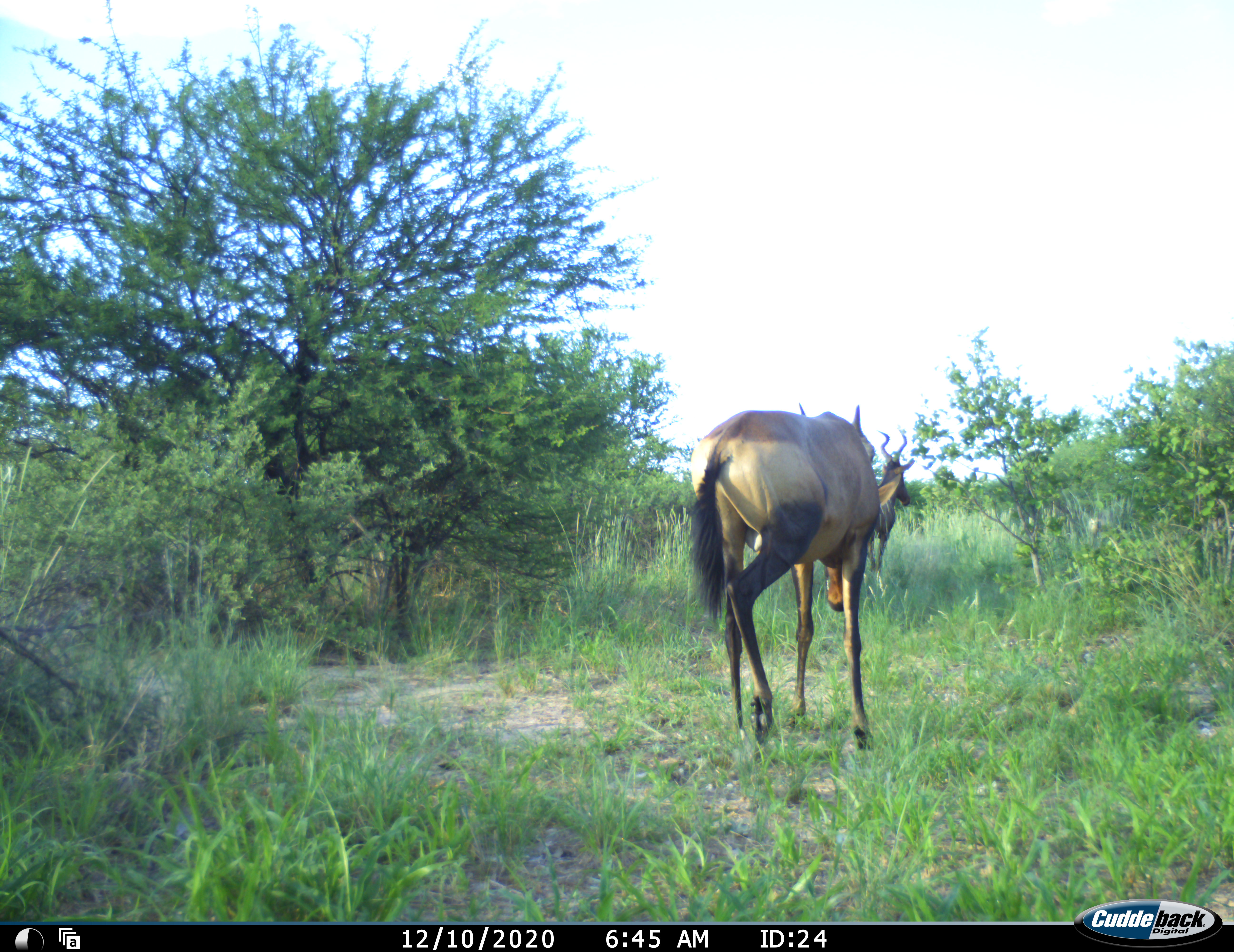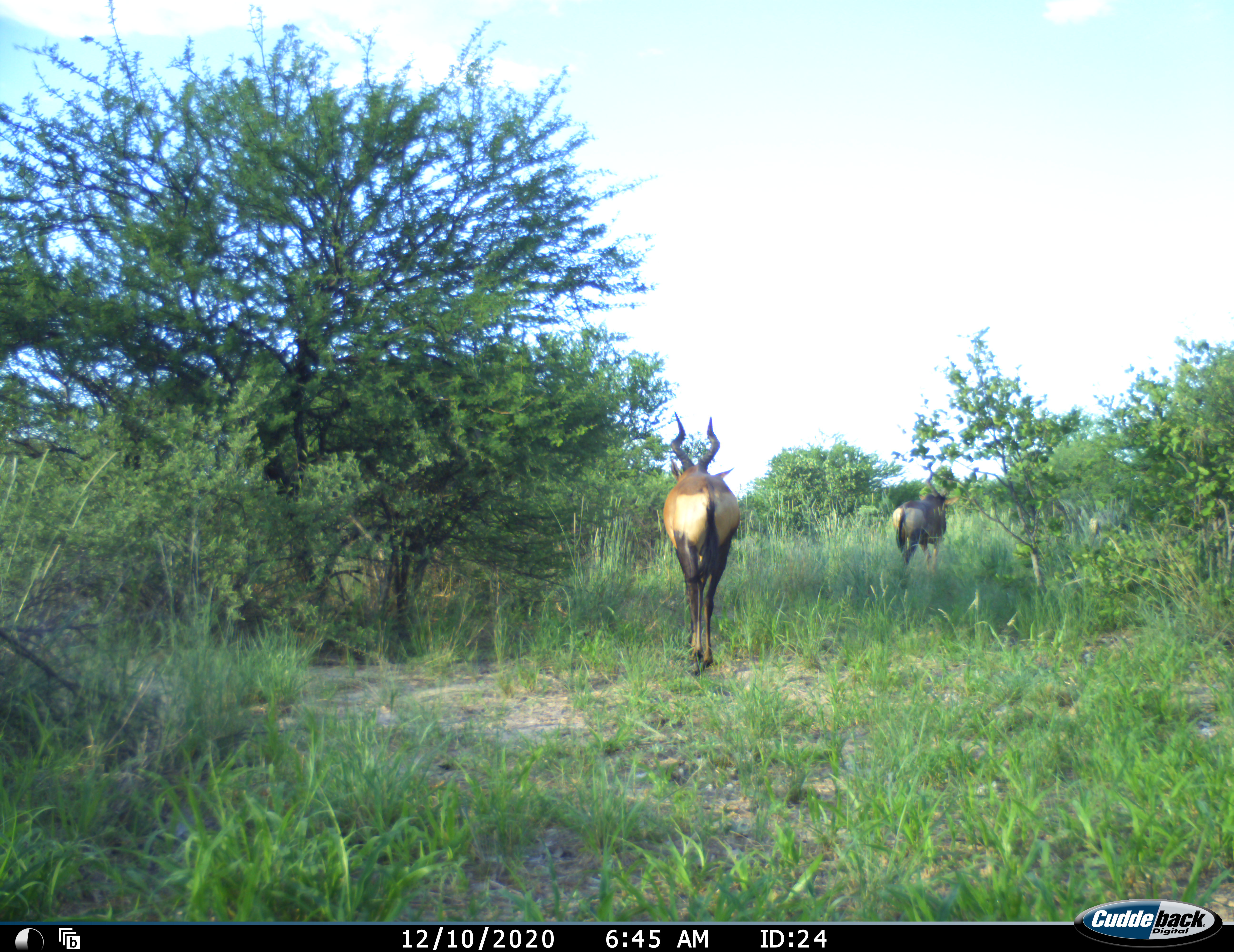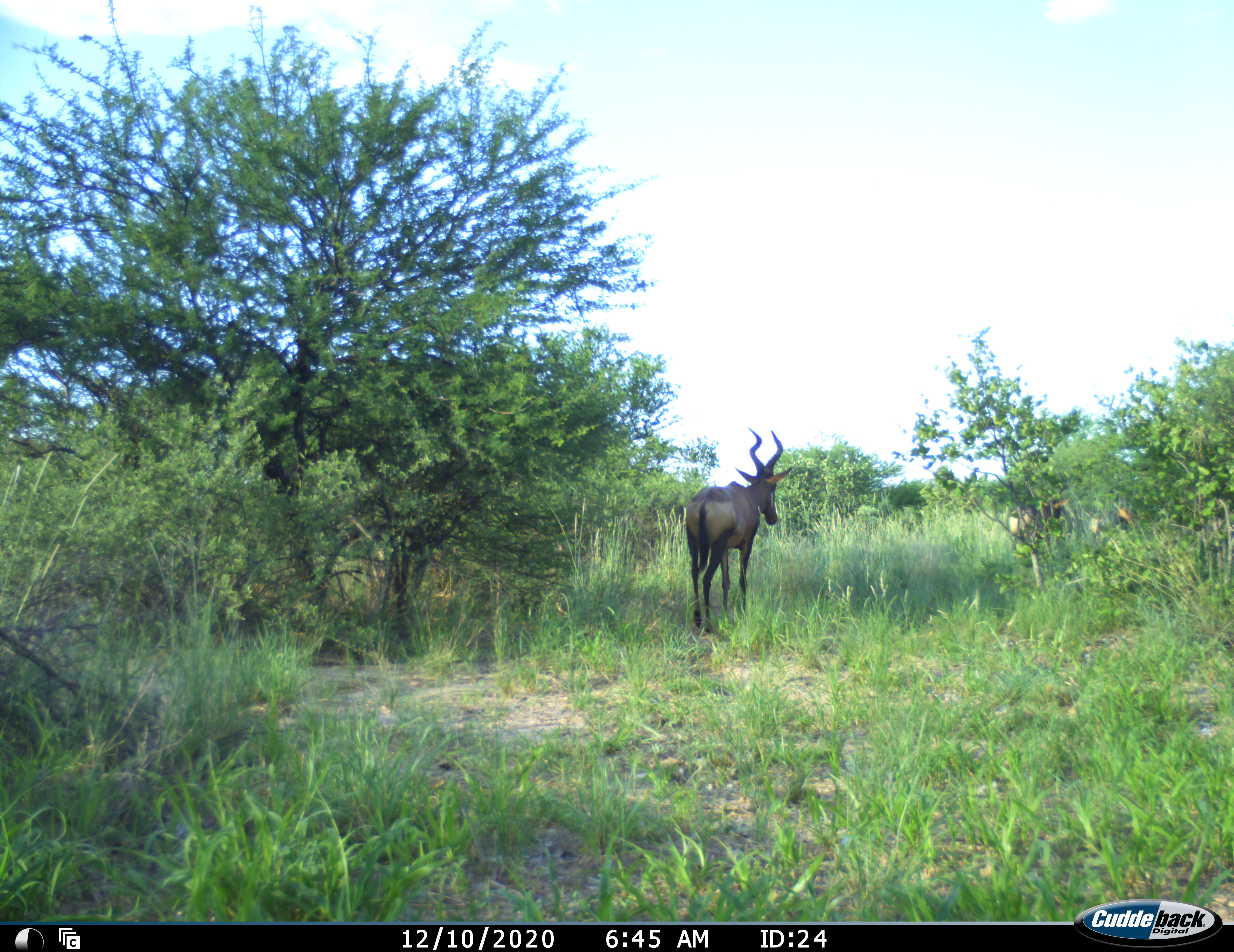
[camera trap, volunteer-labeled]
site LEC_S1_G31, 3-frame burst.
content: unidentified animal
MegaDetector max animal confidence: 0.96